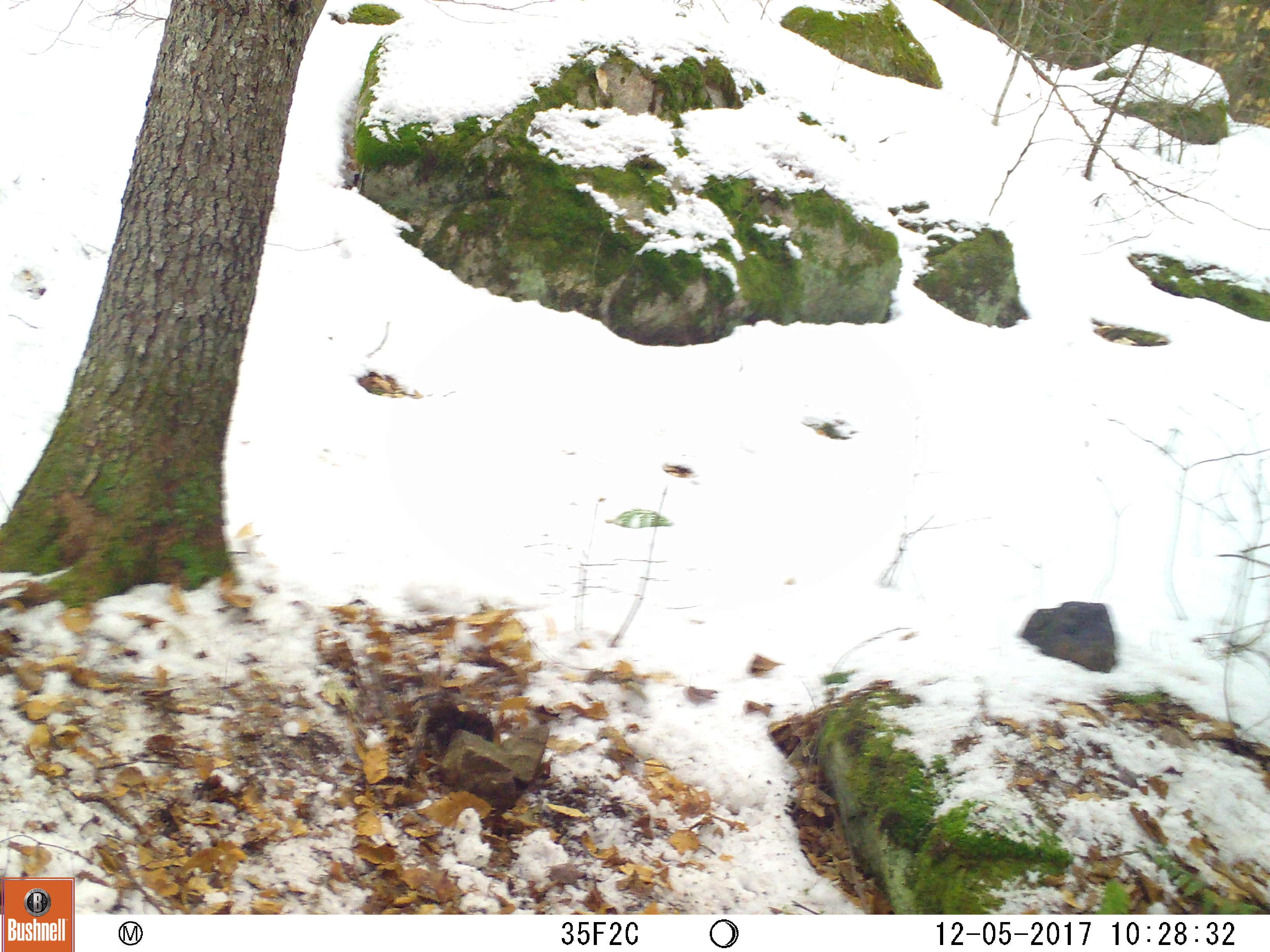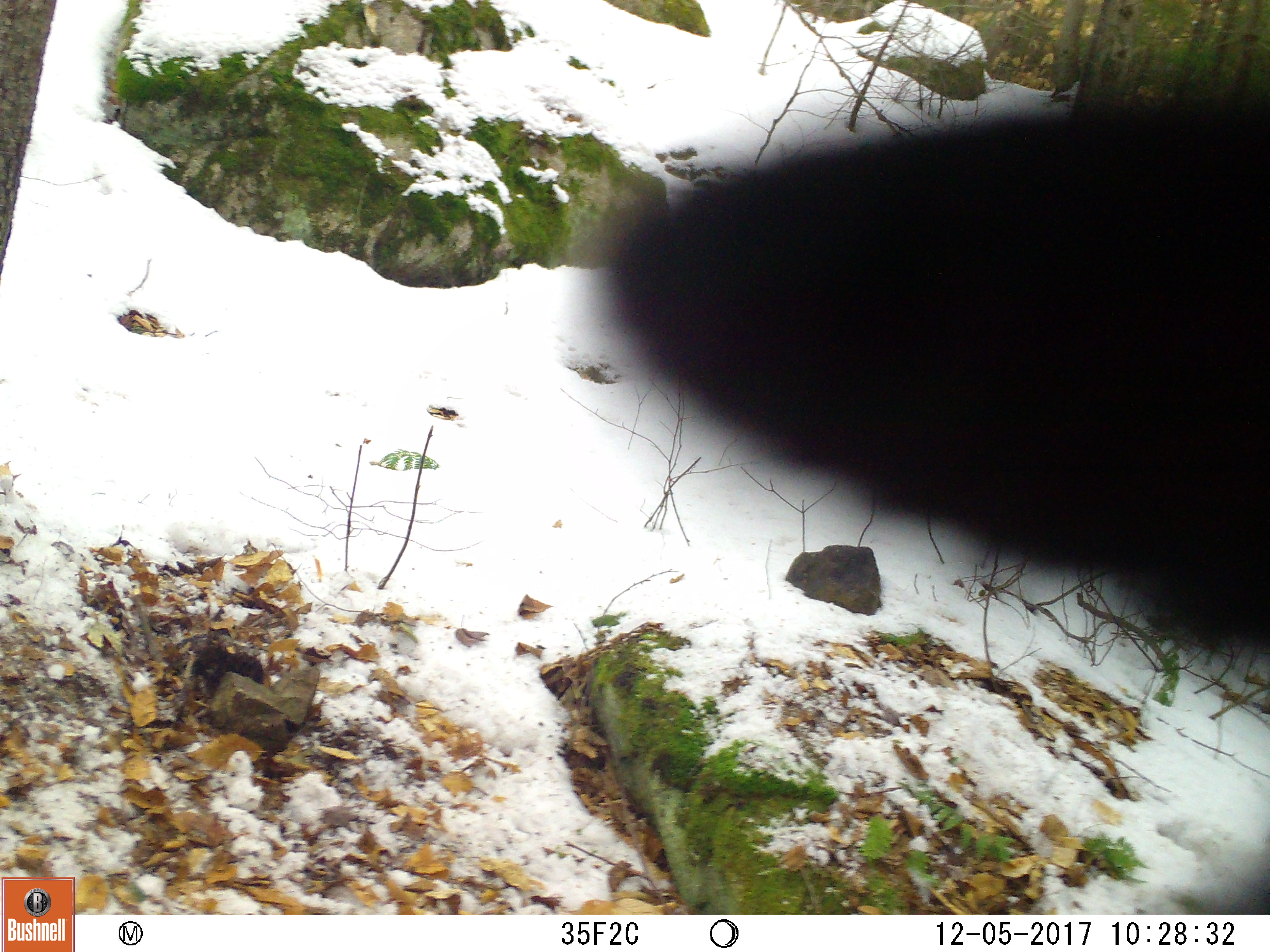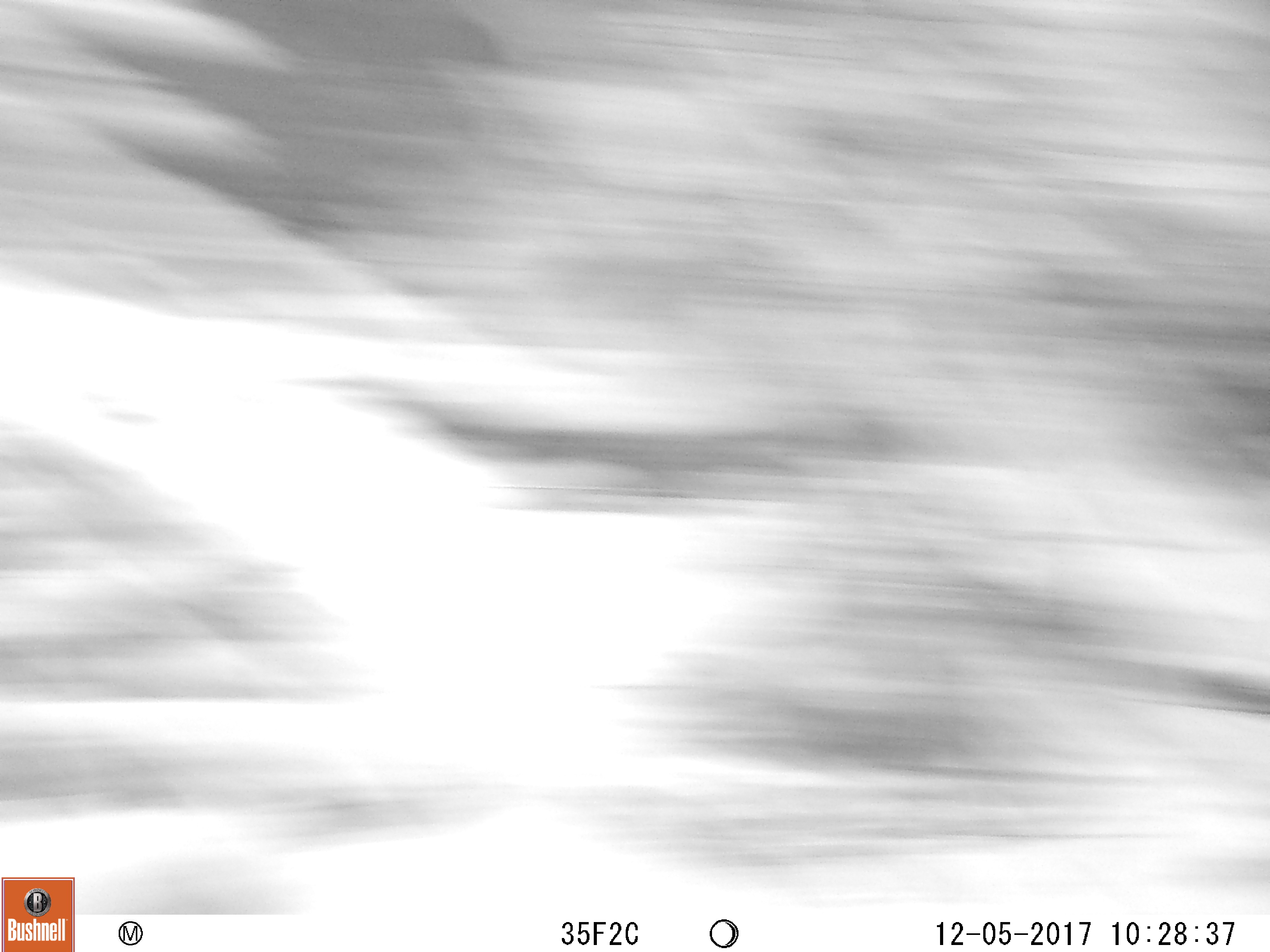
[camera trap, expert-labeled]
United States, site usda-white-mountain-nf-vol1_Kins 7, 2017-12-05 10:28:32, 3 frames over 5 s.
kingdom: Animalia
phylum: Chordata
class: Mammalia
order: Carnivora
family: Ursidae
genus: Ursus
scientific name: Ursus americanus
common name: black bear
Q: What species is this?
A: Black bear (Ursus americanus).